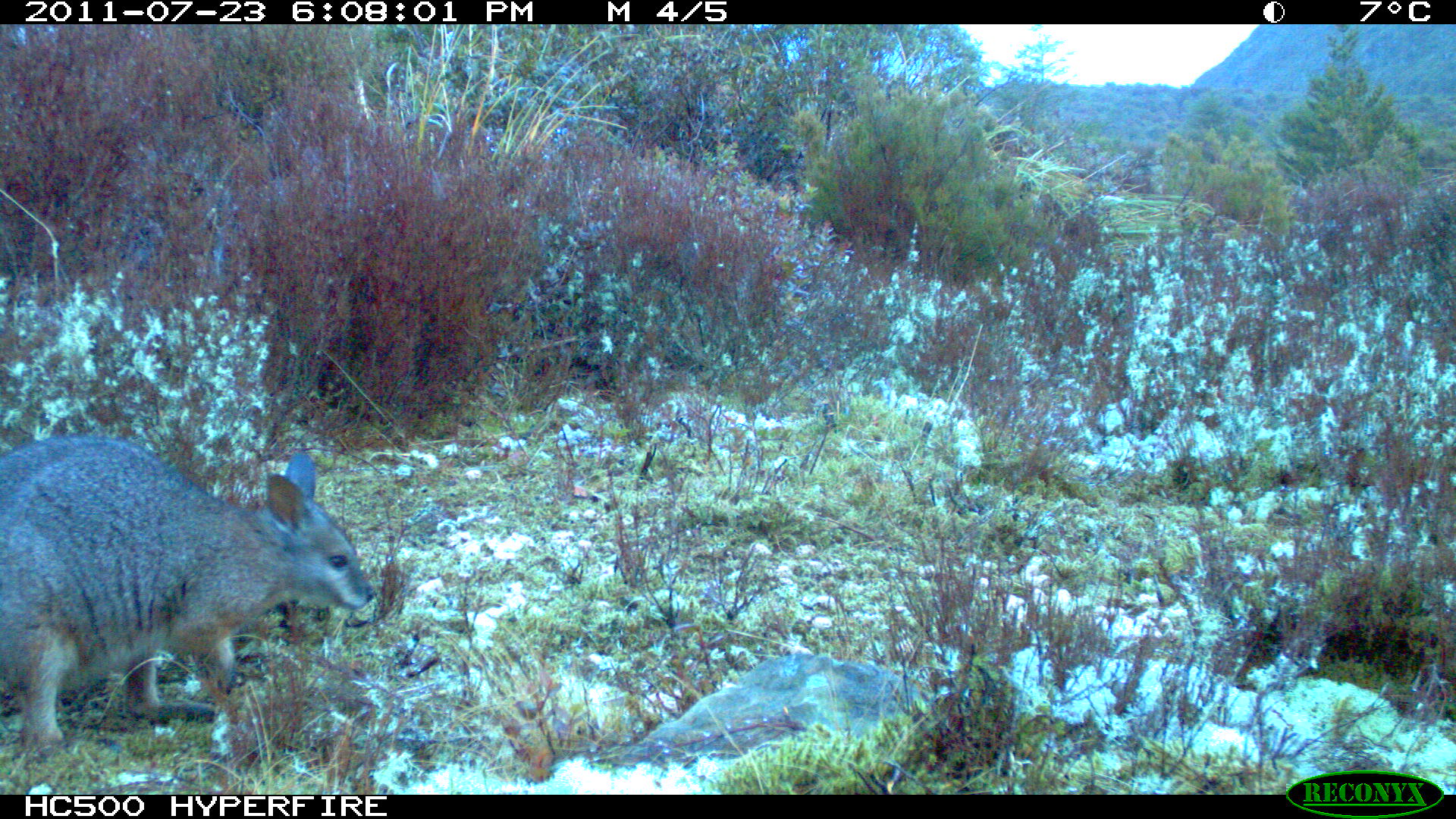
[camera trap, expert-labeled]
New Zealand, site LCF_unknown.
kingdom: Animalia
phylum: Chordata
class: Mammalia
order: Diprotodontia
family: Macropodidae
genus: Notamacropus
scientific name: Notamacropus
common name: wallaby